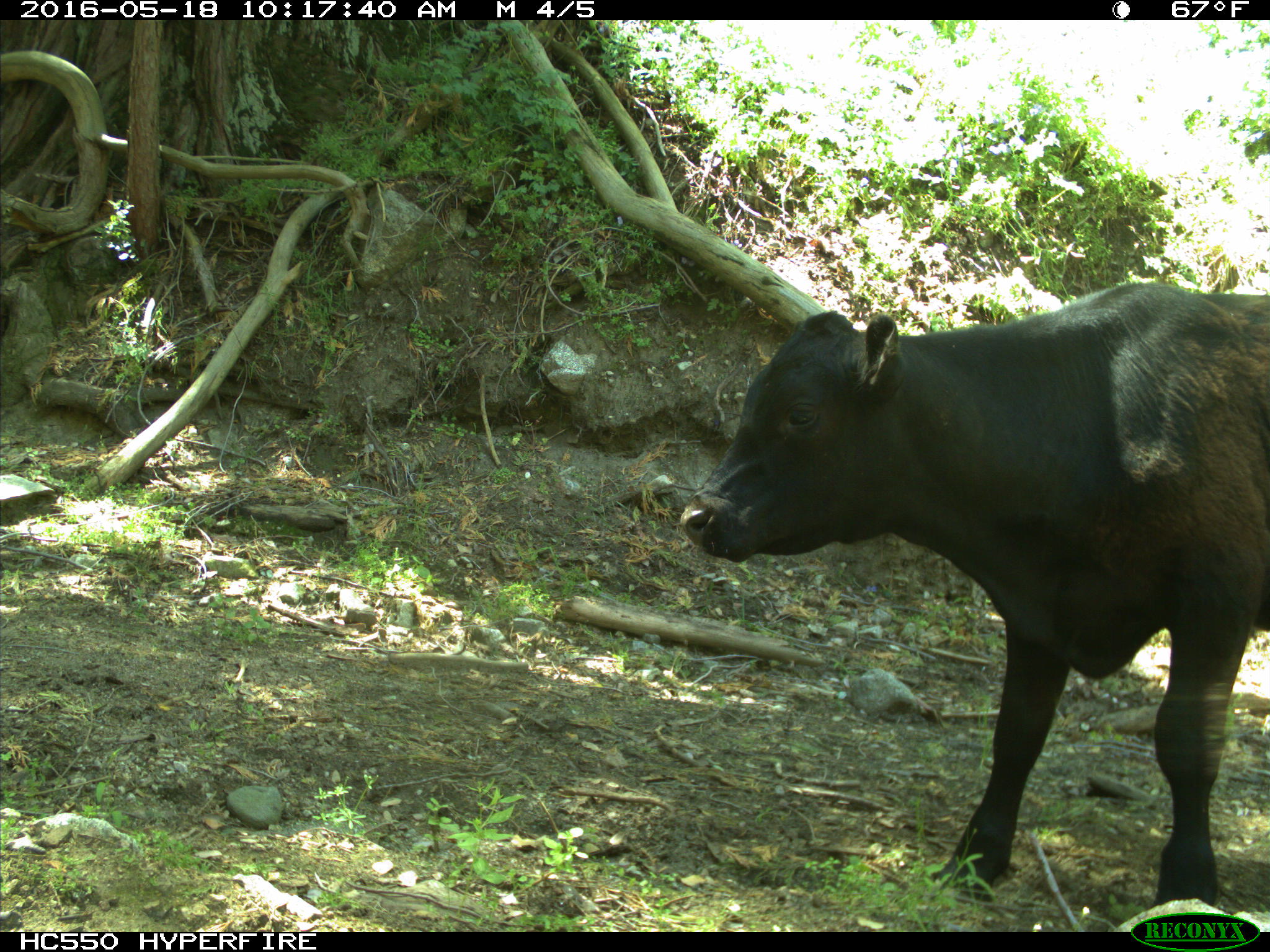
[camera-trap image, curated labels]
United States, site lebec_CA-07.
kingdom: Animalia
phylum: Chordata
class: Mammalia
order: Artiodactyla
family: Bovidae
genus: Bos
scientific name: Bos taurus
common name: domestic cow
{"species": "Bos taurus (domestic cow)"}